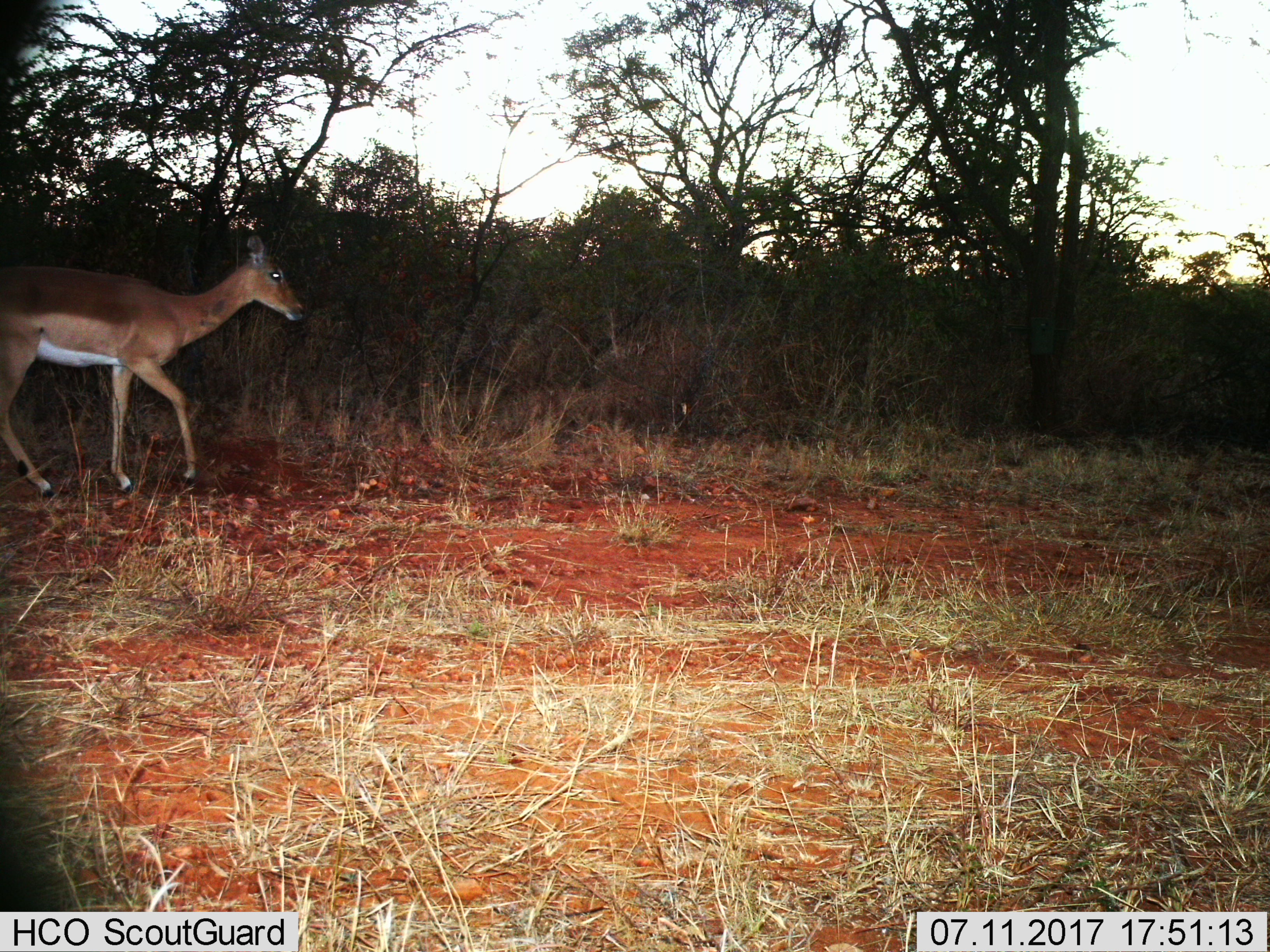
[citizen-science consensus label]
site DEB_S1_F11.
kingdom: Animalia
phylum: Chordata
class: Mammalia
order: Artiodactyla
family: Bovidae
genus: Aepyceros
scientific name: Aepyceros melampus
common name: impala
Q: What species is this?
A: Impala (Aepyceros melampus).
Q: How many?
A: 1.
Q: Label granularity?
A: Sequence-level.